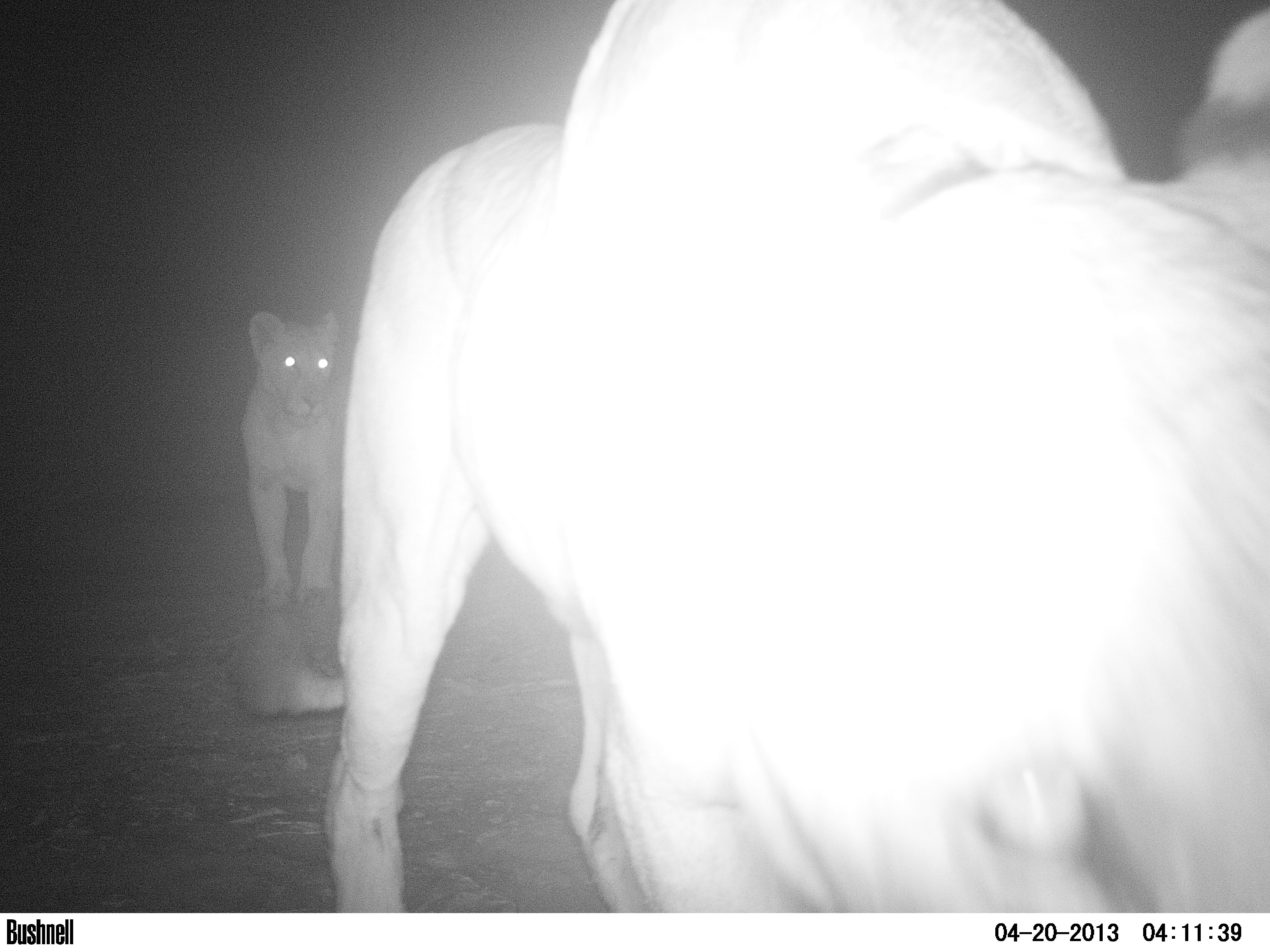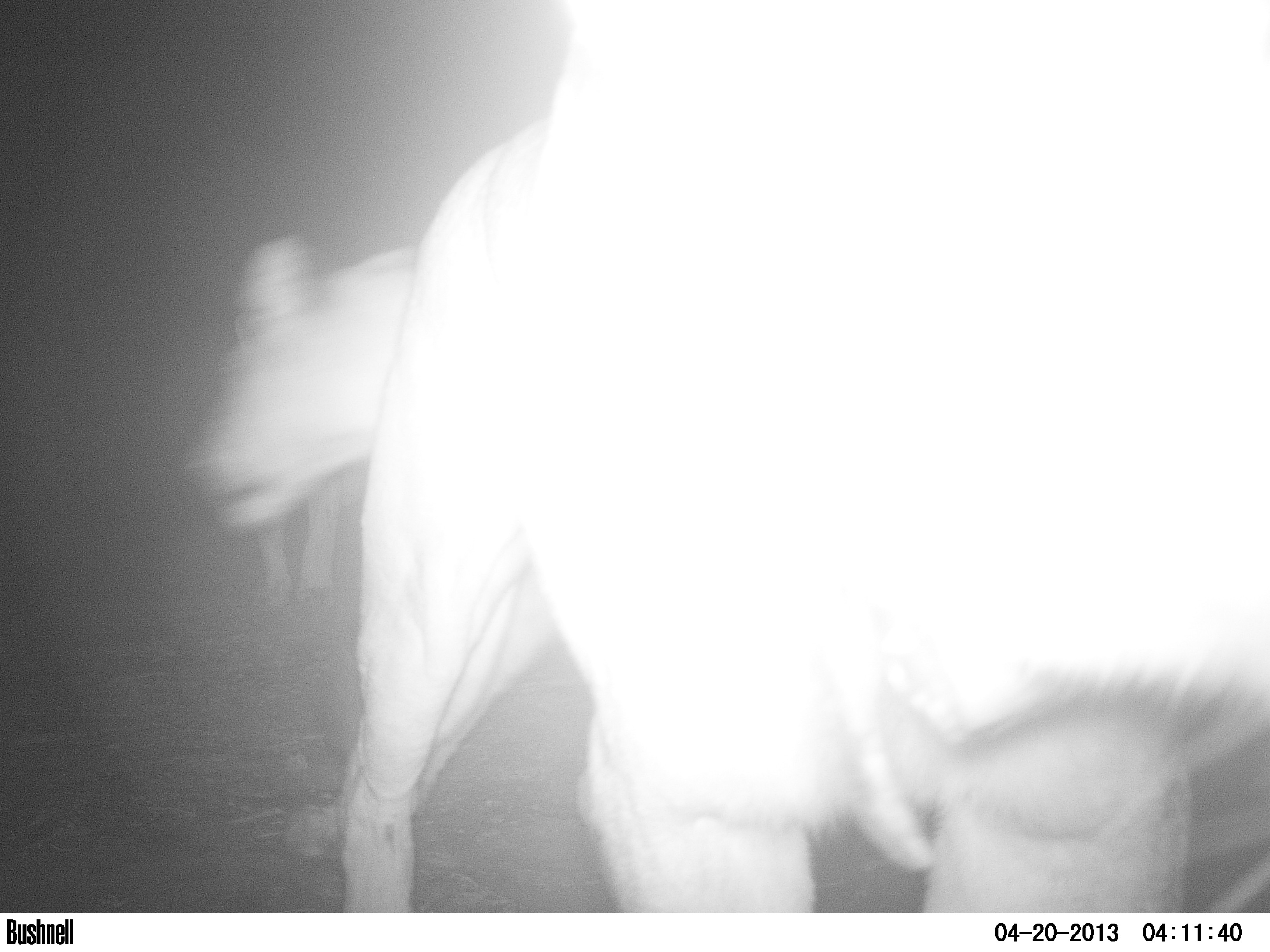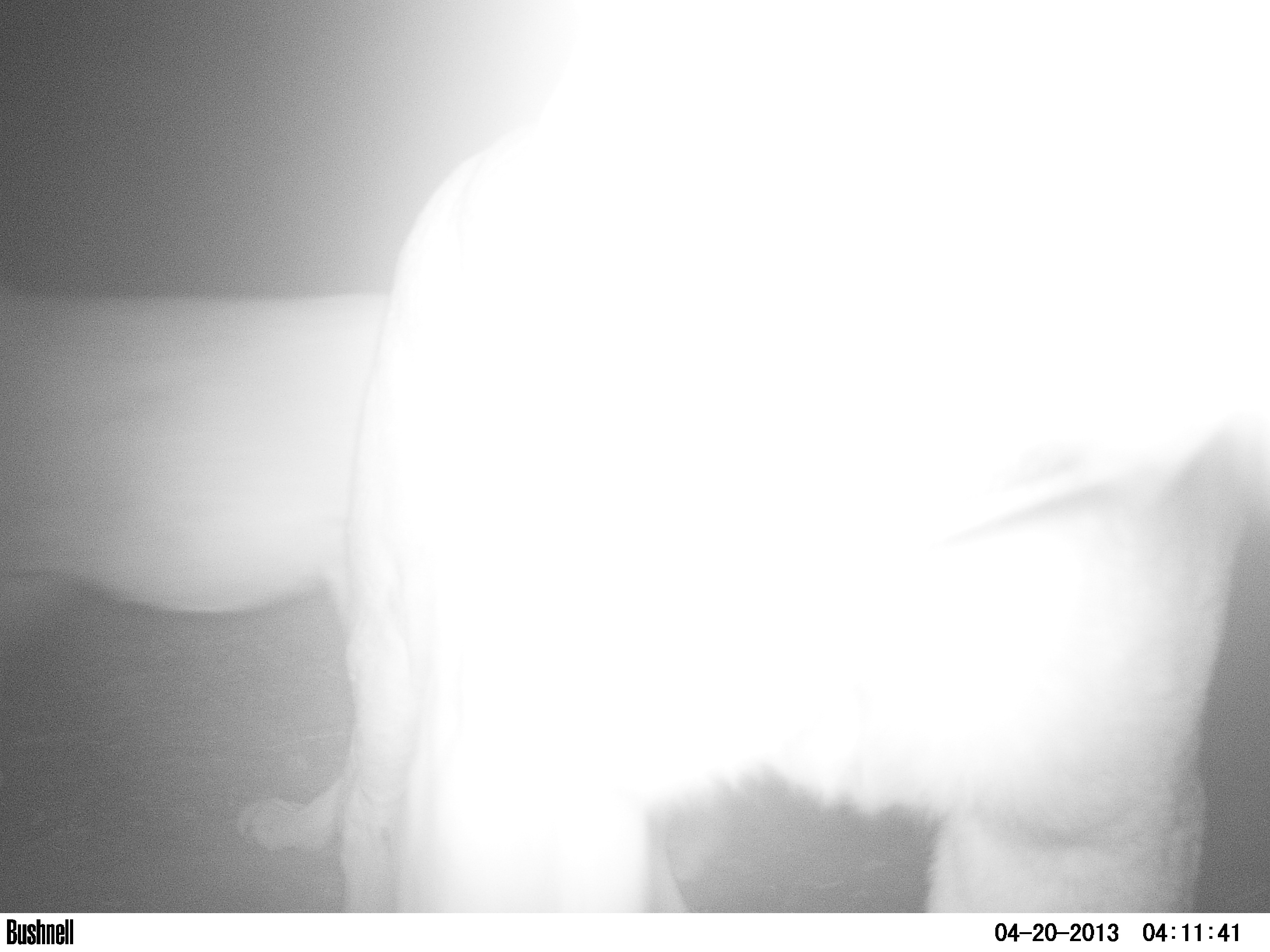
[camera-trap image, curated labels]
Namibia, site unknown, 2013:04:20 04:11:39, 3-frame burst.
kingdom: Animalia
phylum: Chordata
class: Mammalia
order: Carnivora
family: Felidae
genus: Panthera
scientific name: Panthera leo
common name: lion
Panthera leo (lion).